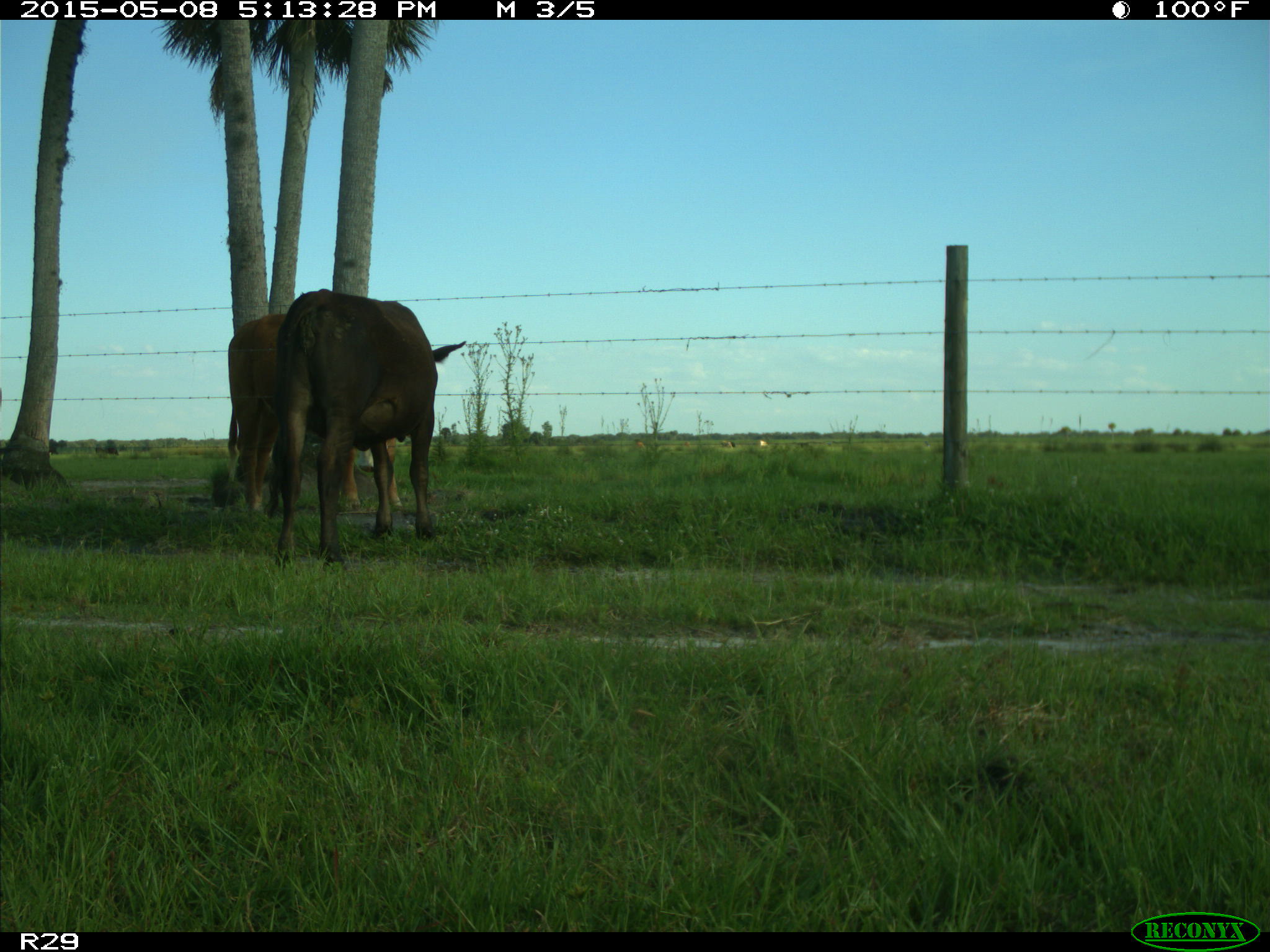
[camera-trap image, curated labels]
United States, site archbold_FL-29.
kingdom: Animalia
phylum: Chordata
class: Mammalia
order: Artiodactyla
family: Bovidae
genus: Bos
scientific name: Bos taurus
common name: domestic cow